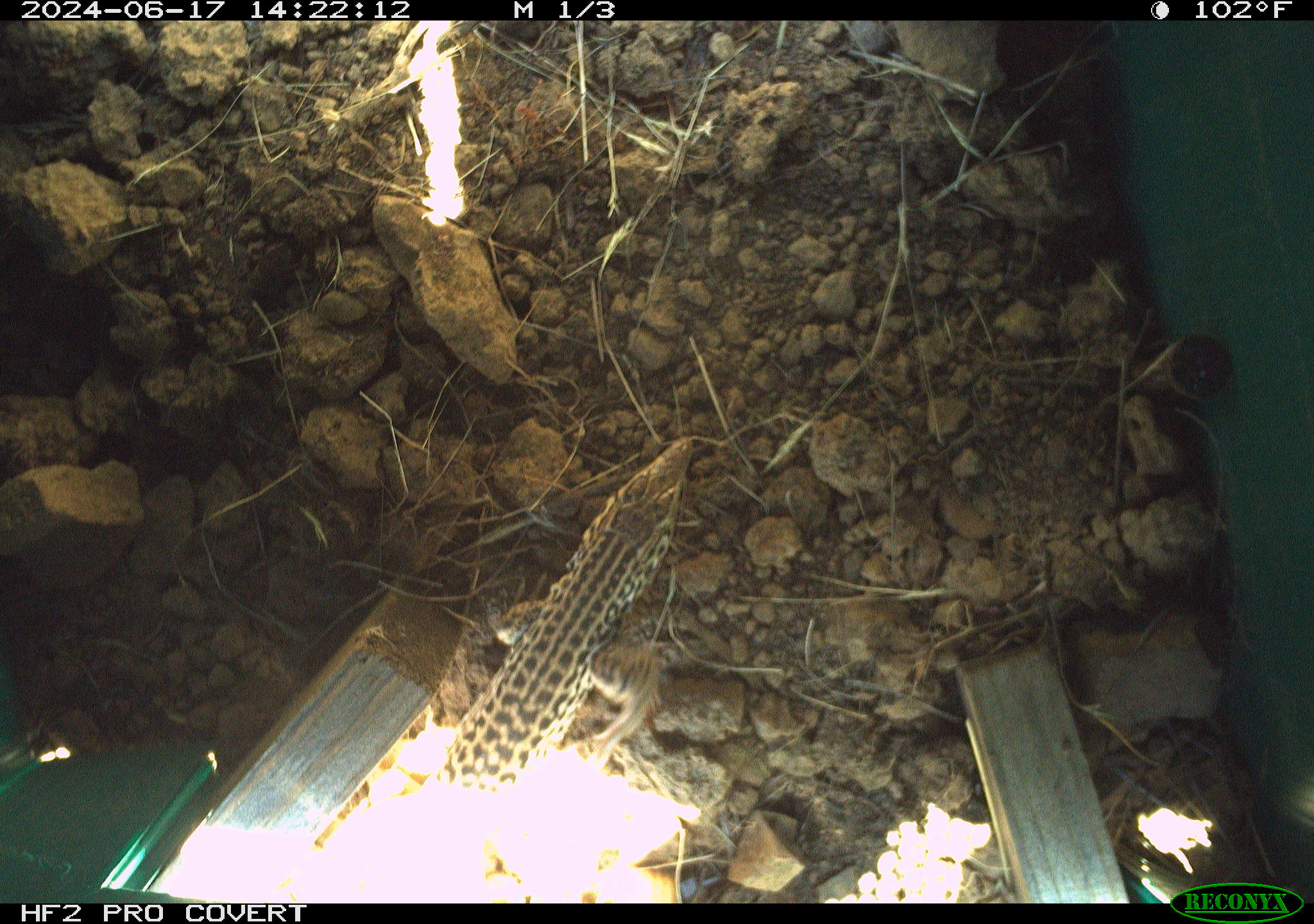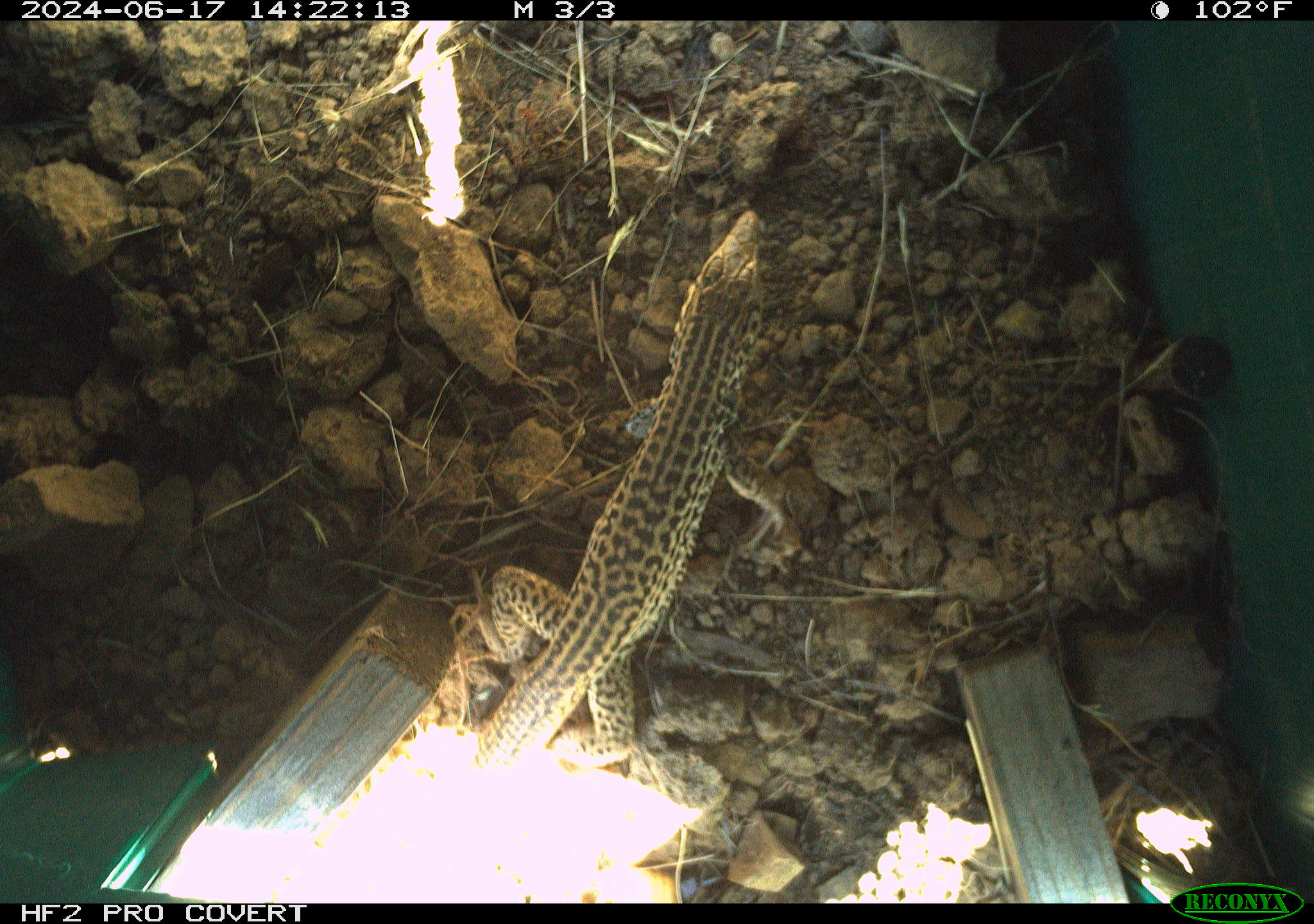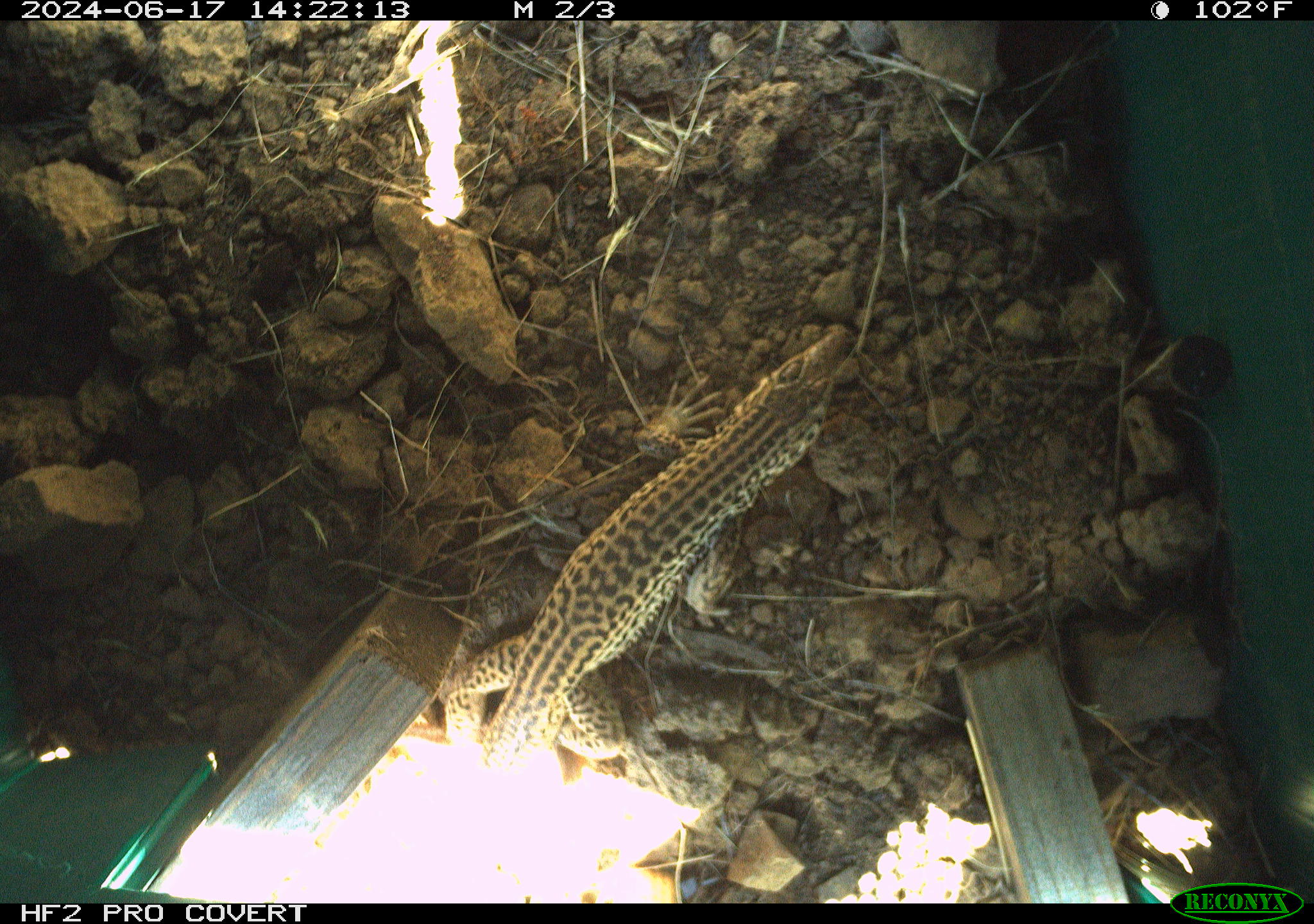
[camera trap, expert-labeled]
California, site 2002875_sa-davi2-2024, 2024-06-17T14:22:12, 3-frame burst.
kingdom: Animalia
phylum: Chordata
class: Reptilia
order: Squamata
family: Teiidae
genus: Aspidoscelis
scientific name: Aspidoscelis tigris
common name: western whiptail